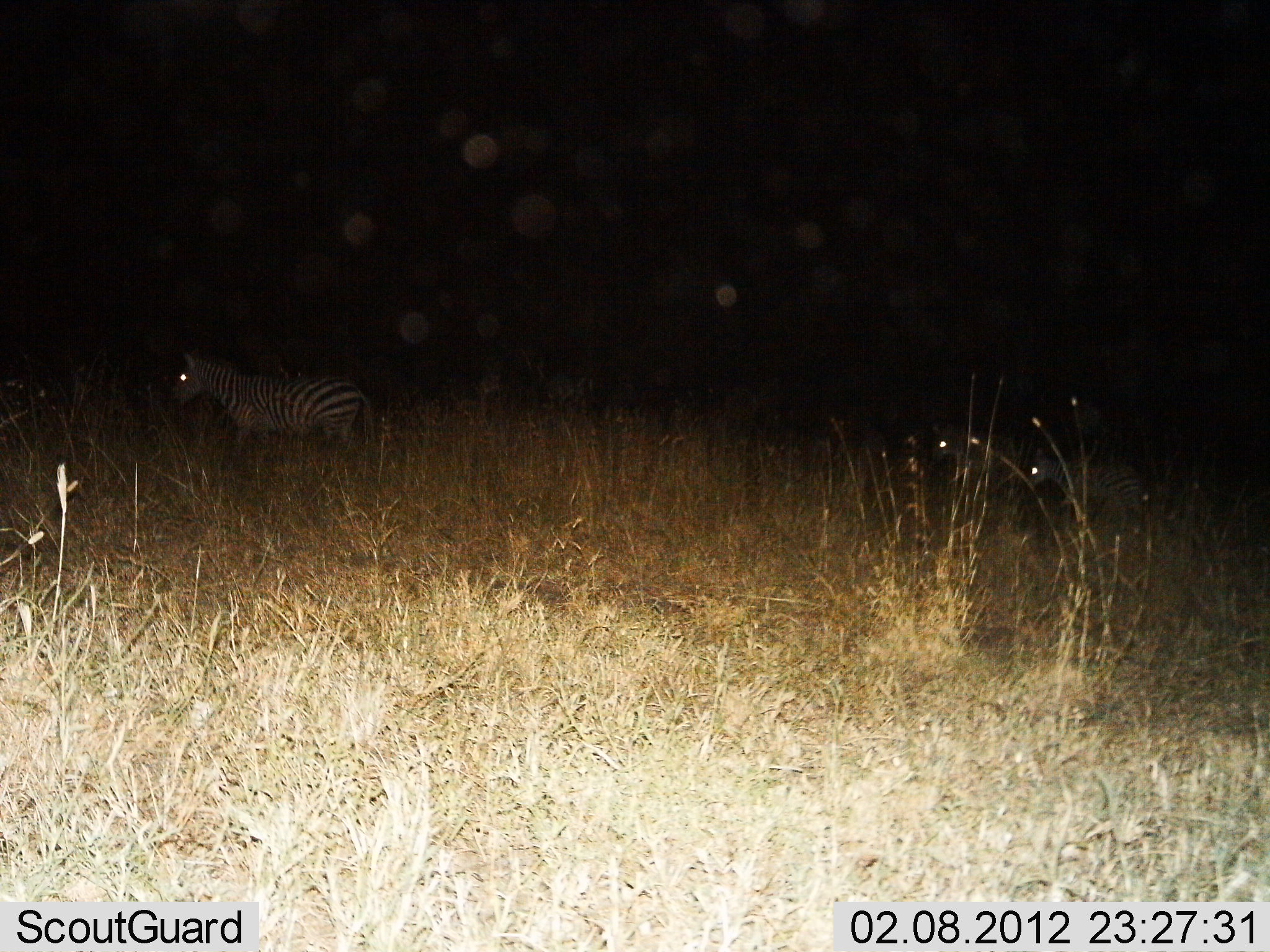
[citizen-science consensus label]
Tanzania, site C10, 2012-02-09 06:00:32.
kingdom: Animalia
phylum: Chordata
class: Mammalia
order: Perissodactyla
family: Equidae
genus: Equus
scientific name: Equus quagga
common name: plains zebra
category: zebra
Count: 2.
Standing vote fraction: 55%.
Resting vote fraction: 3%.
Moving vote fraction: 42%.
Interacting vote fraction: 0%.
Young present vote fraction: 6%.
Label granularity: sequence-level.